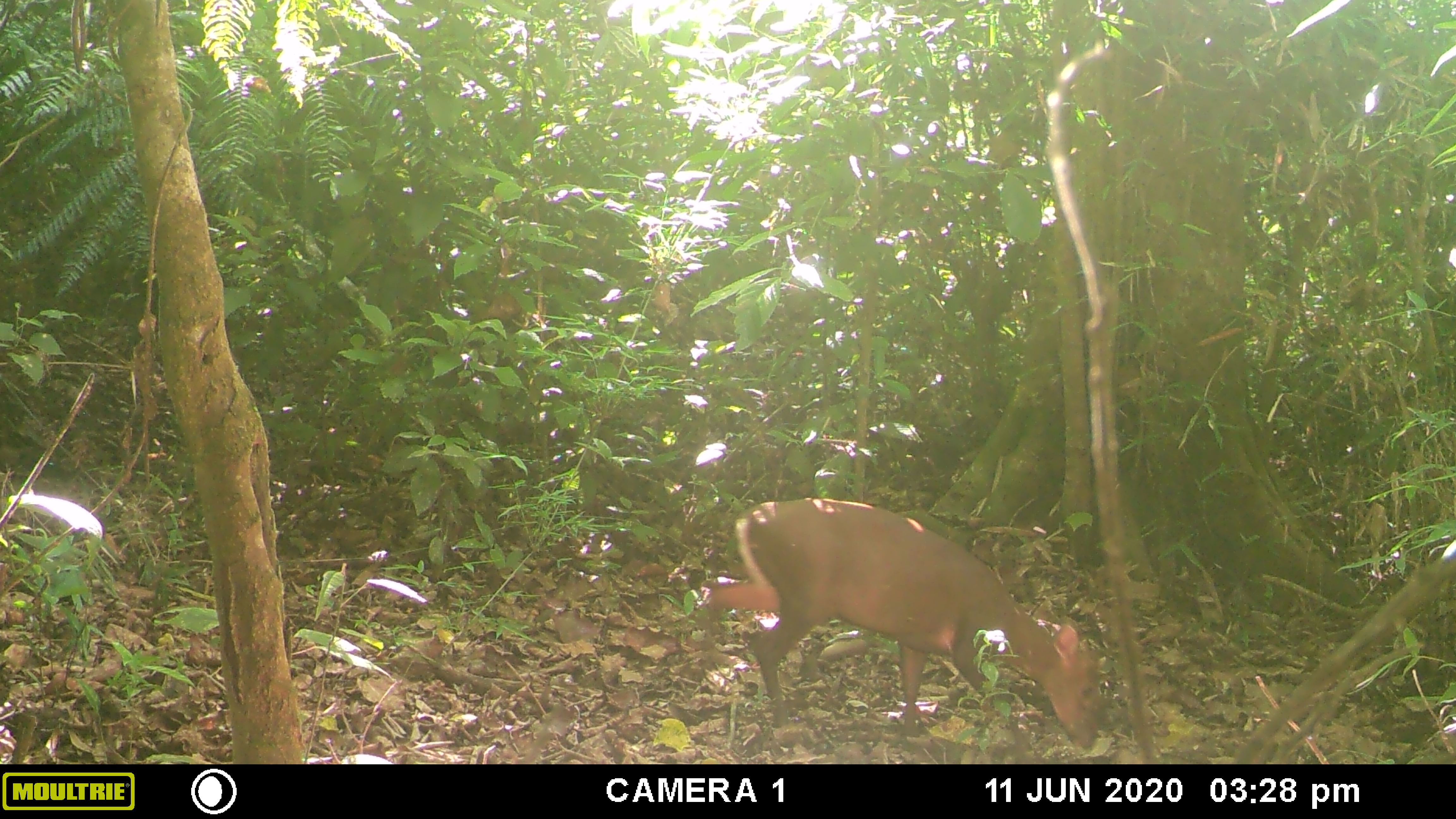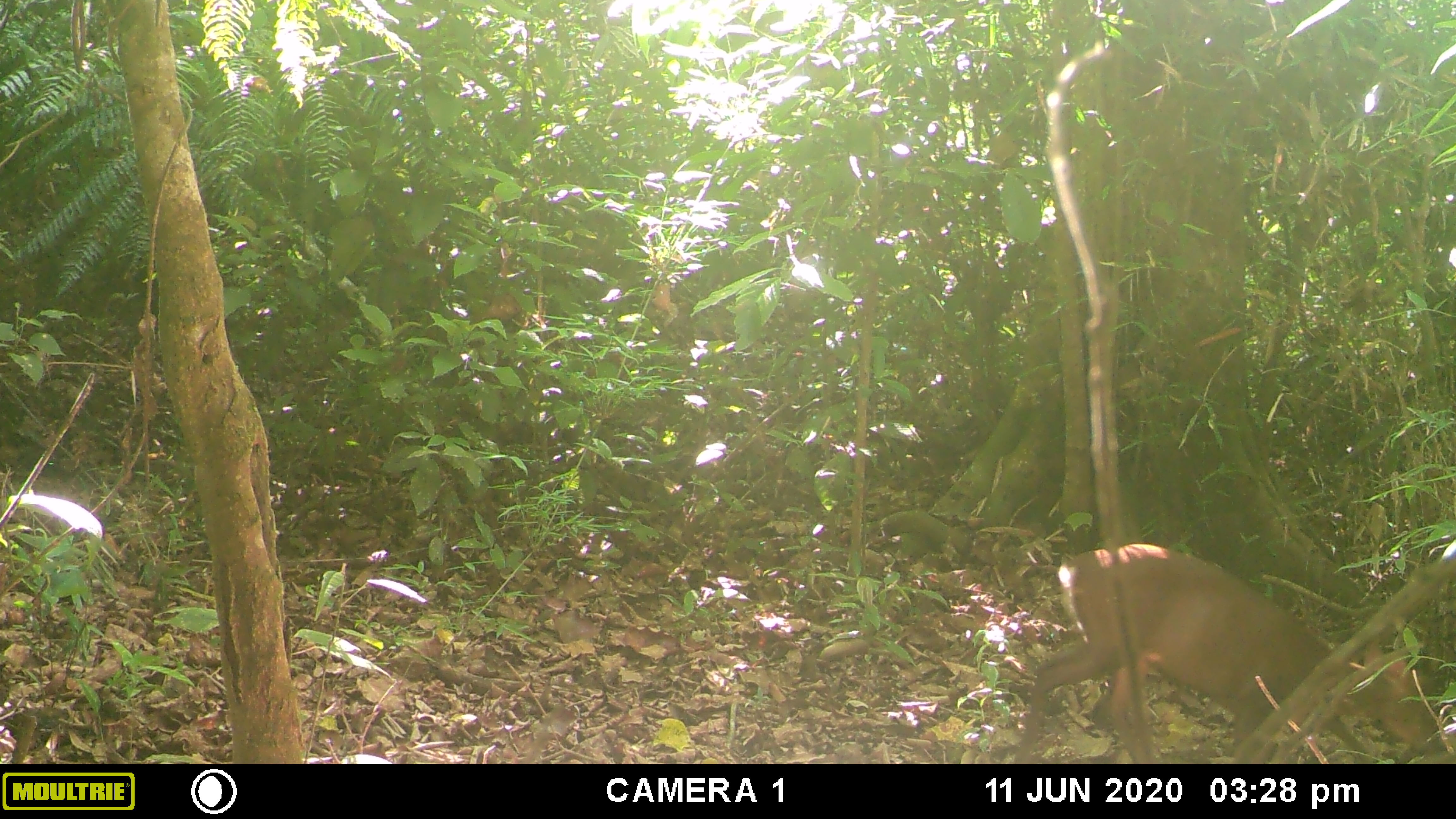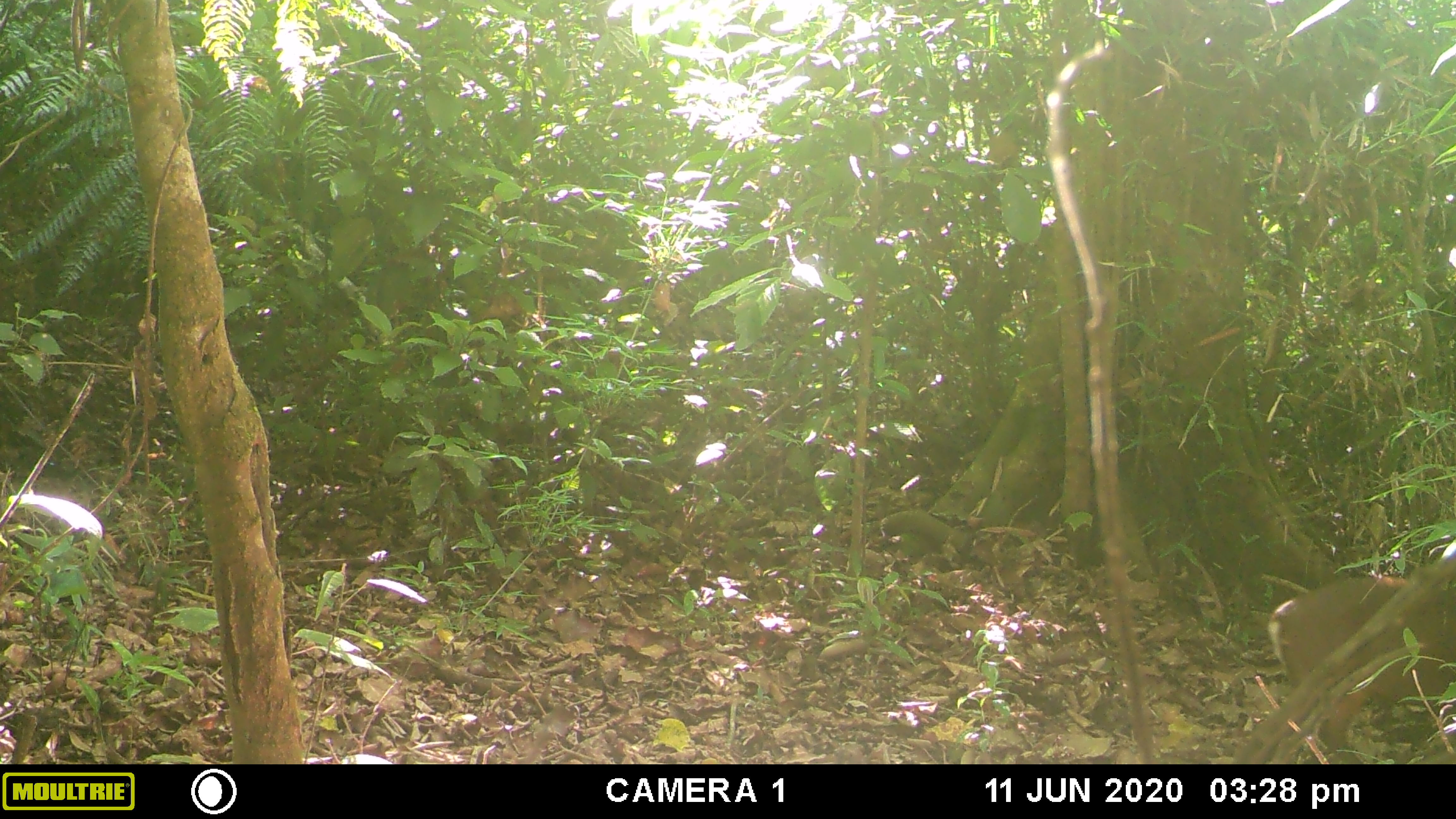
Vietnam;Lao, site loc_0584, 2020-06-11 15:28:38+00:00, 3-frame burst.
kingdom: Animalia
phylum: Chordata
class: Mammalia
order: Artiodactyla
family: Cervidae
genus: Muntiacus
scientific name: Muntiacus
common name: muntjacs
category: unidentified muntjac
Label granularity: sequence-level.